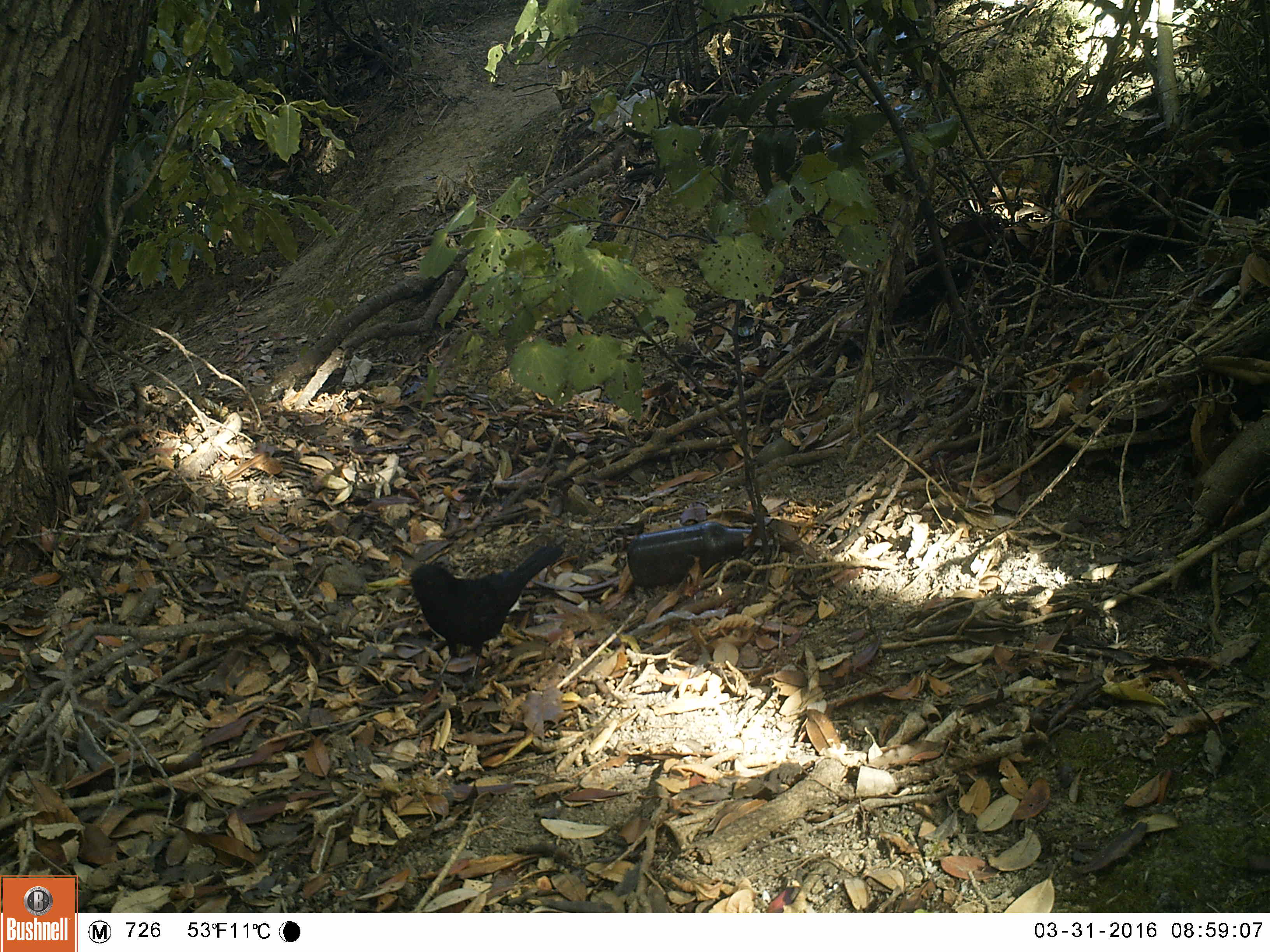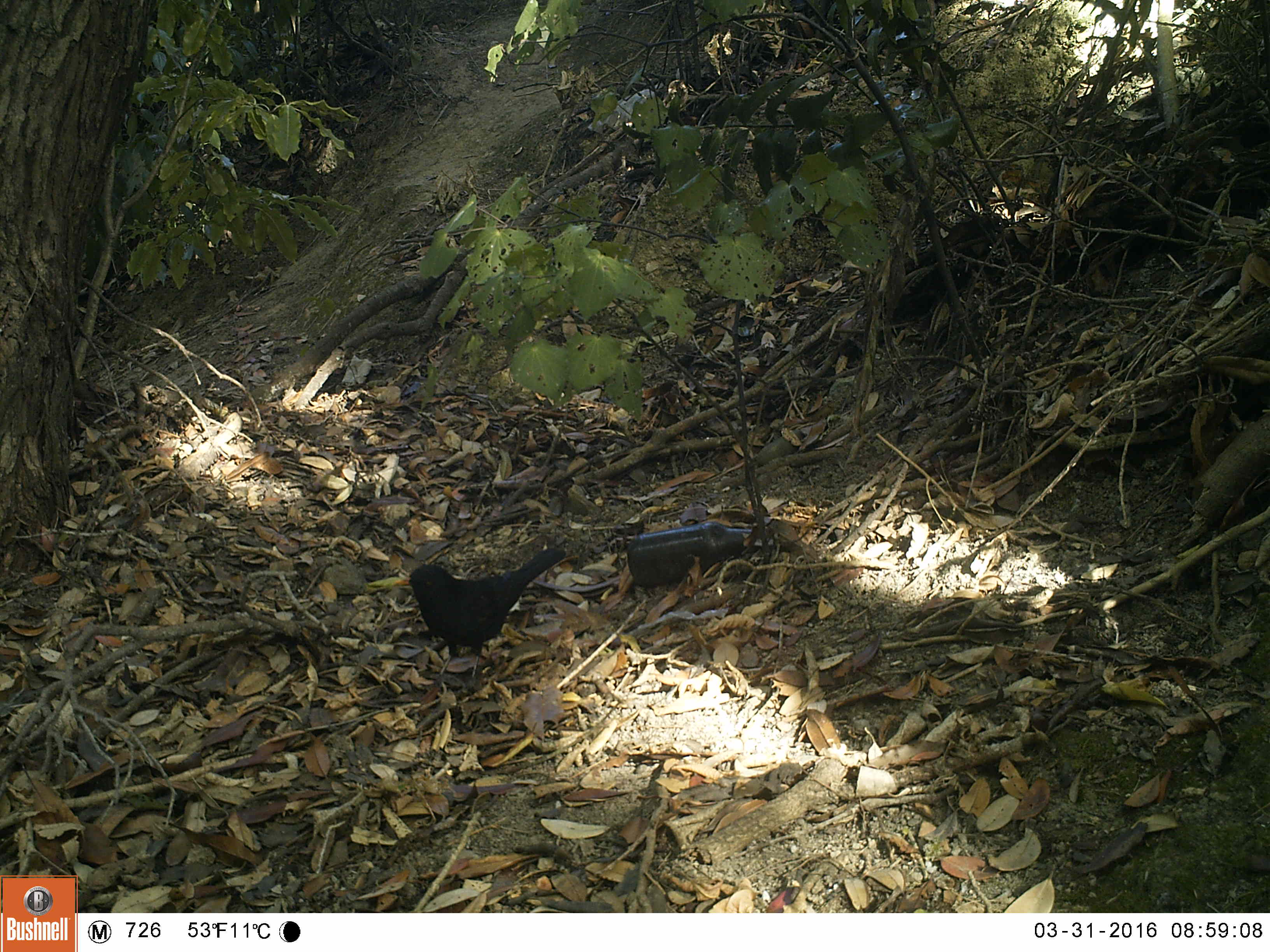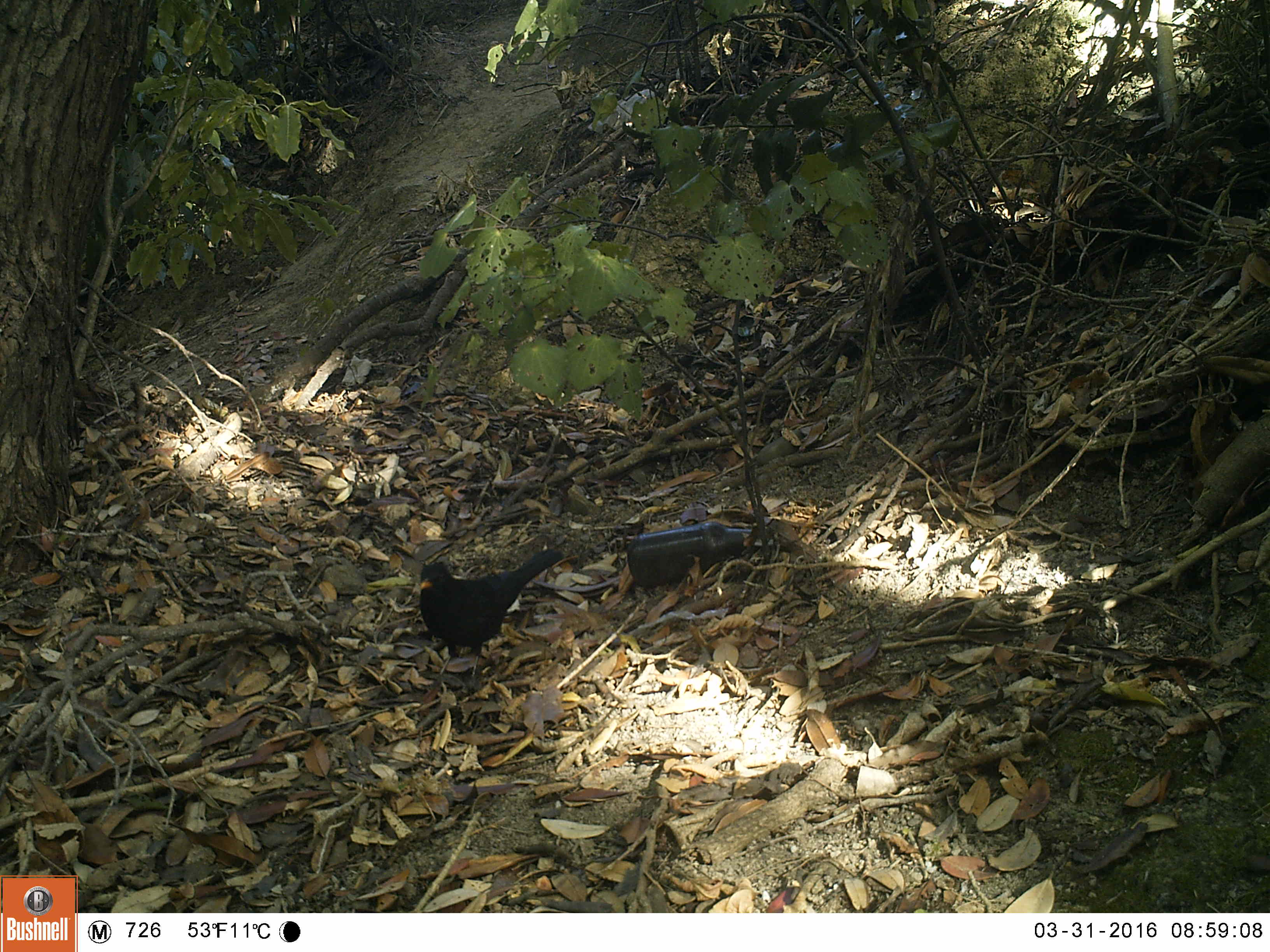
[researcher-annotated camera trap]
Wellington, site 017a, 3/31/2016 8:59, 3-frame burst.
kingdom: Animalia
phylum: Chordata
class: Aves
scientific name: Aves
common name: bird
Bird (Aves).